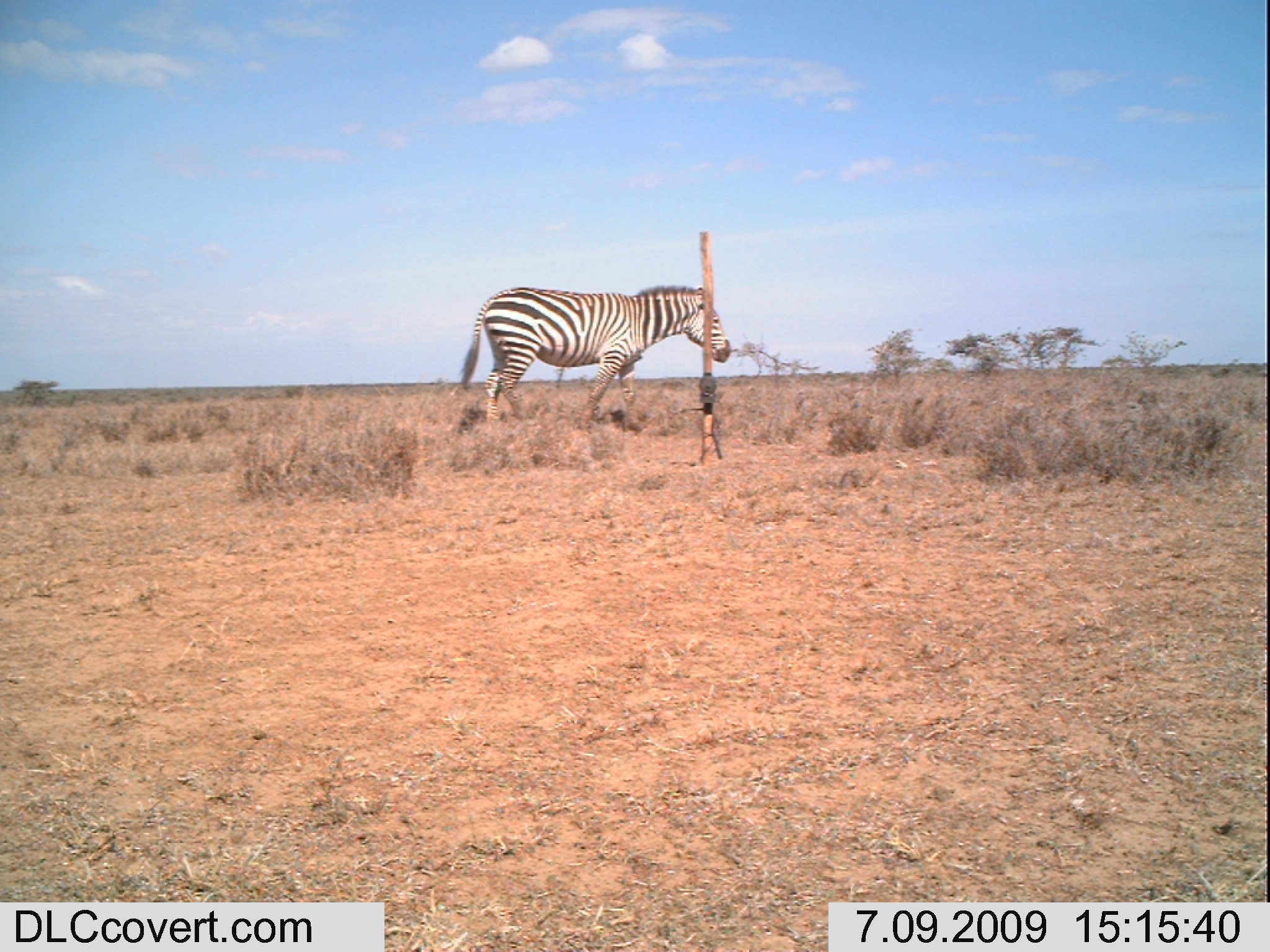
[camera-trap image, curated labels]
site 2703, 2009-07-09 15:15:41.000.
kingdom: Animalia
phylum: Chordata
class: Mammalia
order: Perissodactyla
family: Equidae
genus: Equus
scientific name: Equus quagga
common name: plains zebra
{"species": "Equus quagga (plains zebra)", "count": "1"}